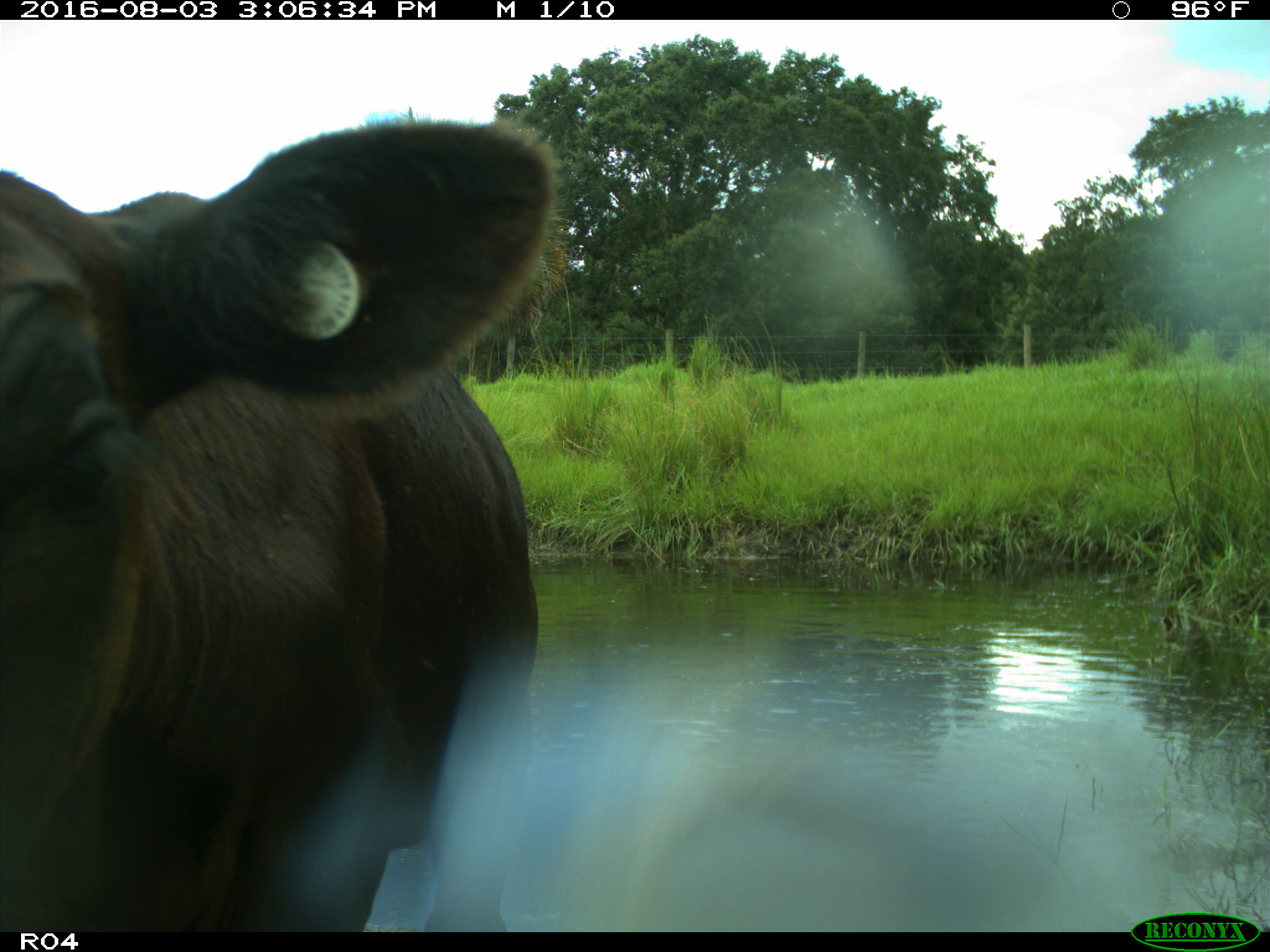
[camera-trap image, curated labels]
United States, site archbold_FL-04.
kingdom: Animalia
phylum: Chordata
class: Mammalia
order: Artiodactyla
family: Bovidae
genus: Bos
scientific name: Bos taurus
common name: domestic cow